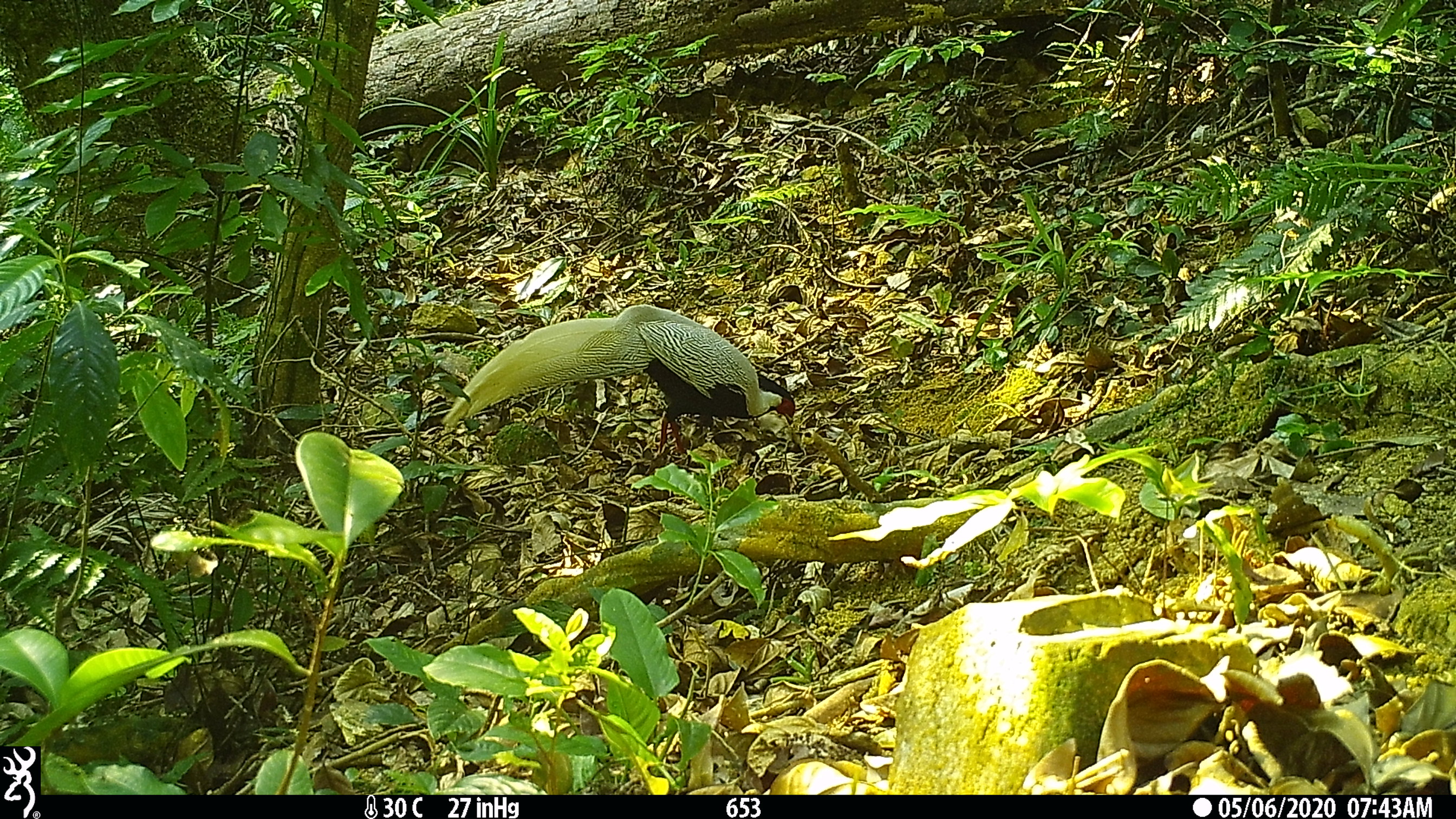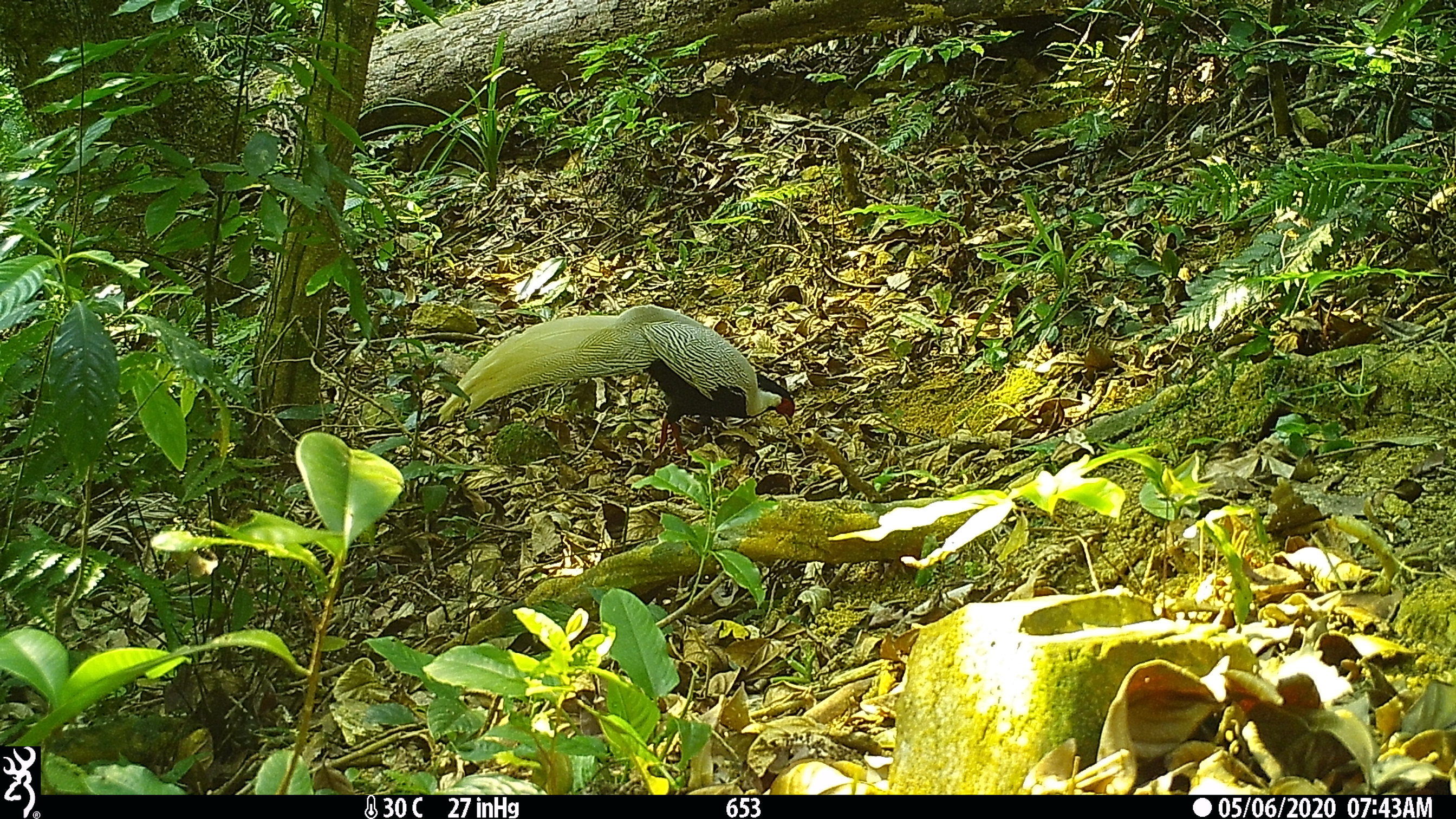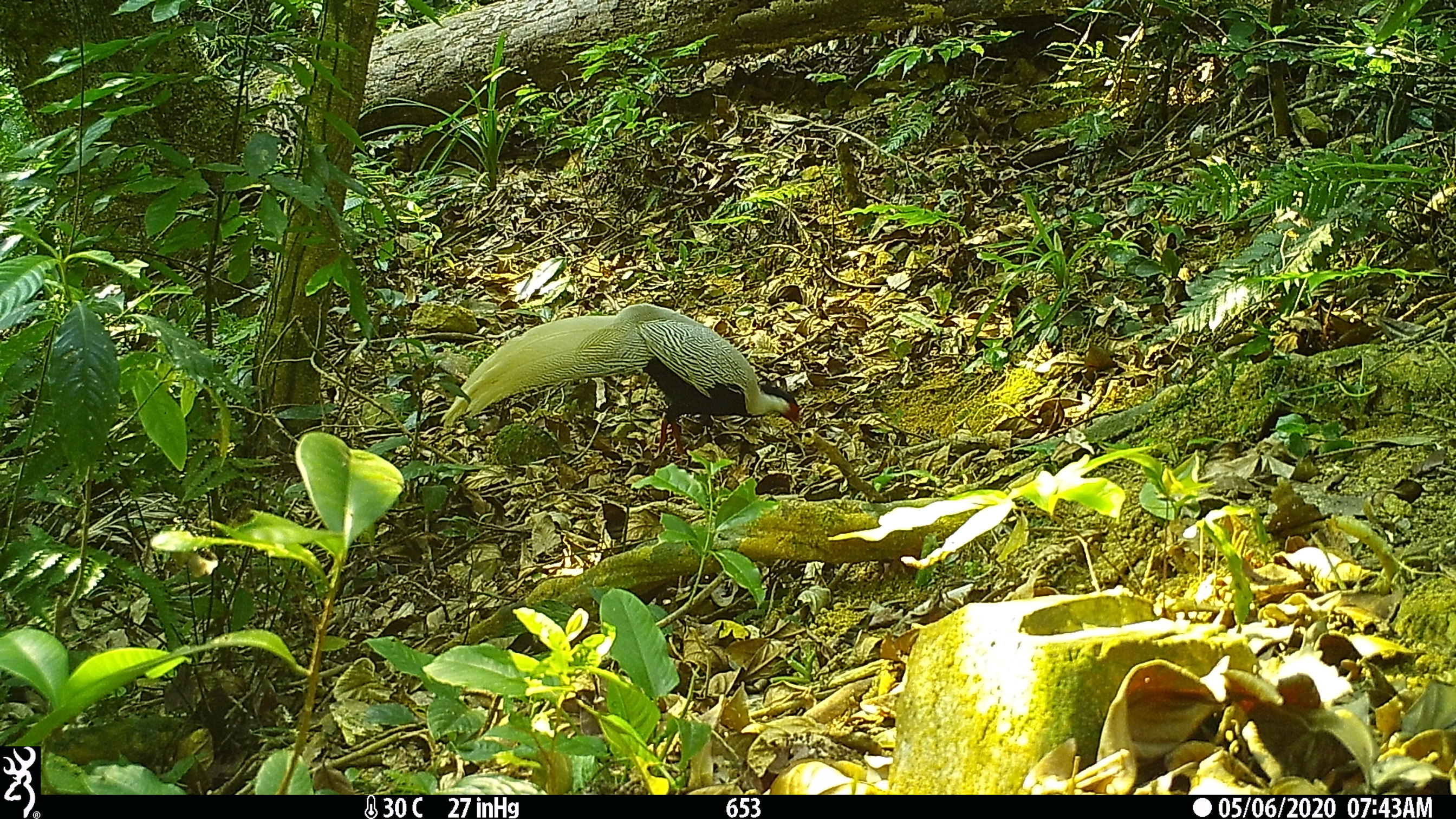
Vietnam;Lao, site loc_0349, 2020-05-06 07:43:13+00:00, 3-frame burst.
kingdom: Animalia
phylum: Chordata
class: Aves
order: Galliformes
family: Phasianidae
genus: Lophura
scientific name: Lophura nycthemera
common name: silver pheasant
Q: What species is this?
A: Silver pheasant (Lophura nycthemera).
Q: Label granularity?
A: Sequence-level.